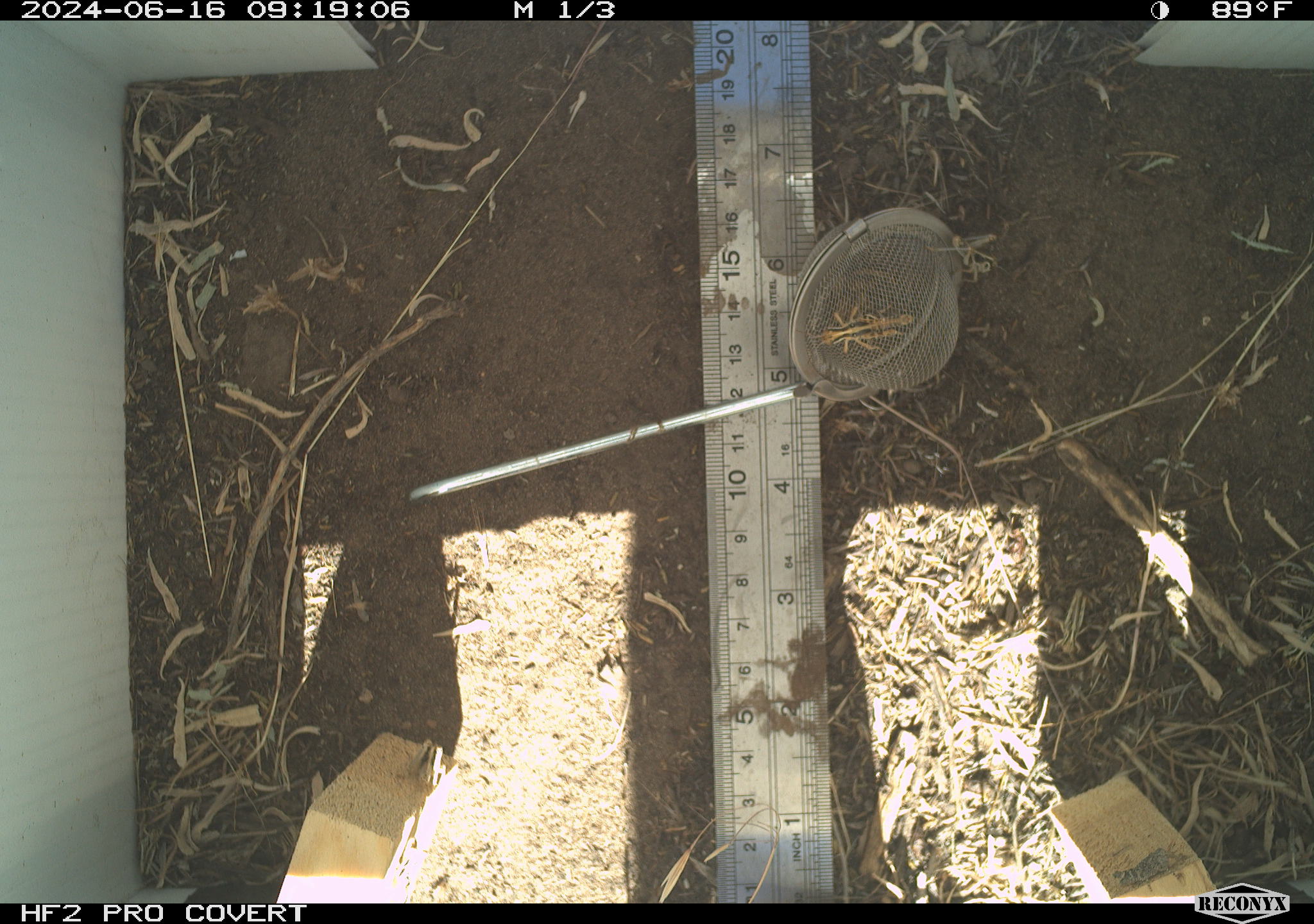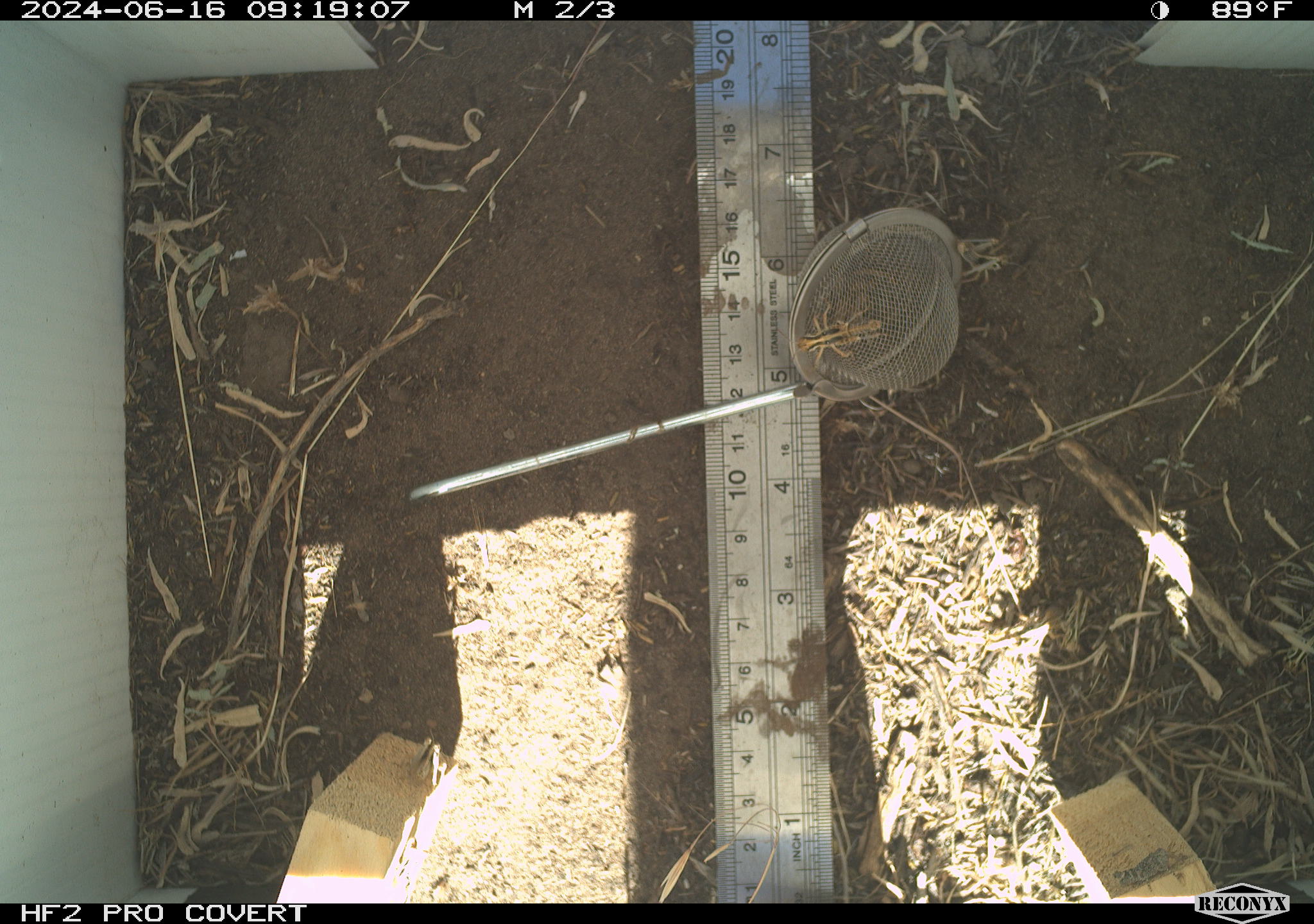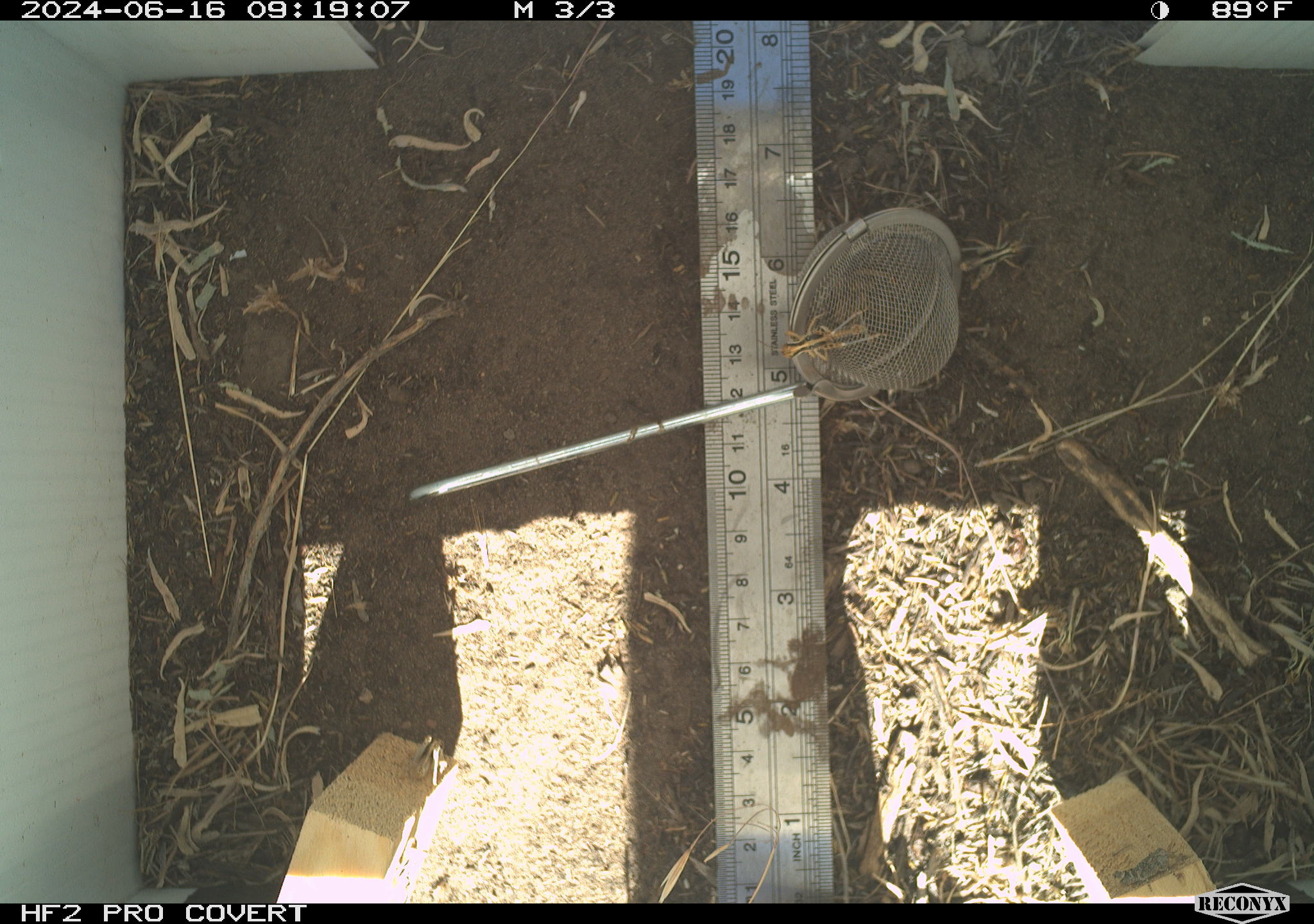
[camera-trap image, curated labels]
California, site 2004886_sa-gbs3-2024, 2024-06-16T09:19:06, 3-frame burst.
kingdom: Animalia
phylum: Arthropoda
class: Insecta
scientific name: Insecta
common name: insect